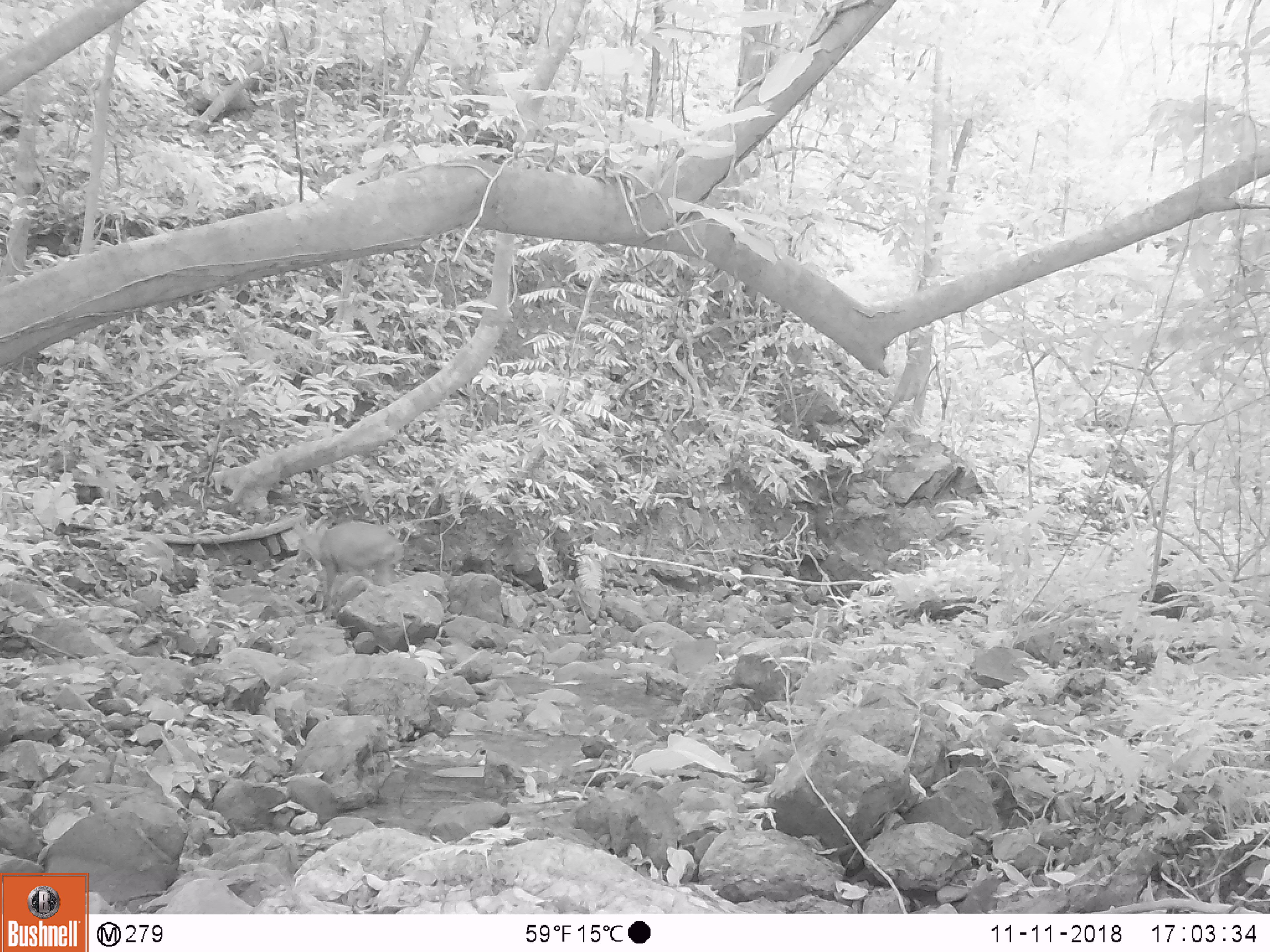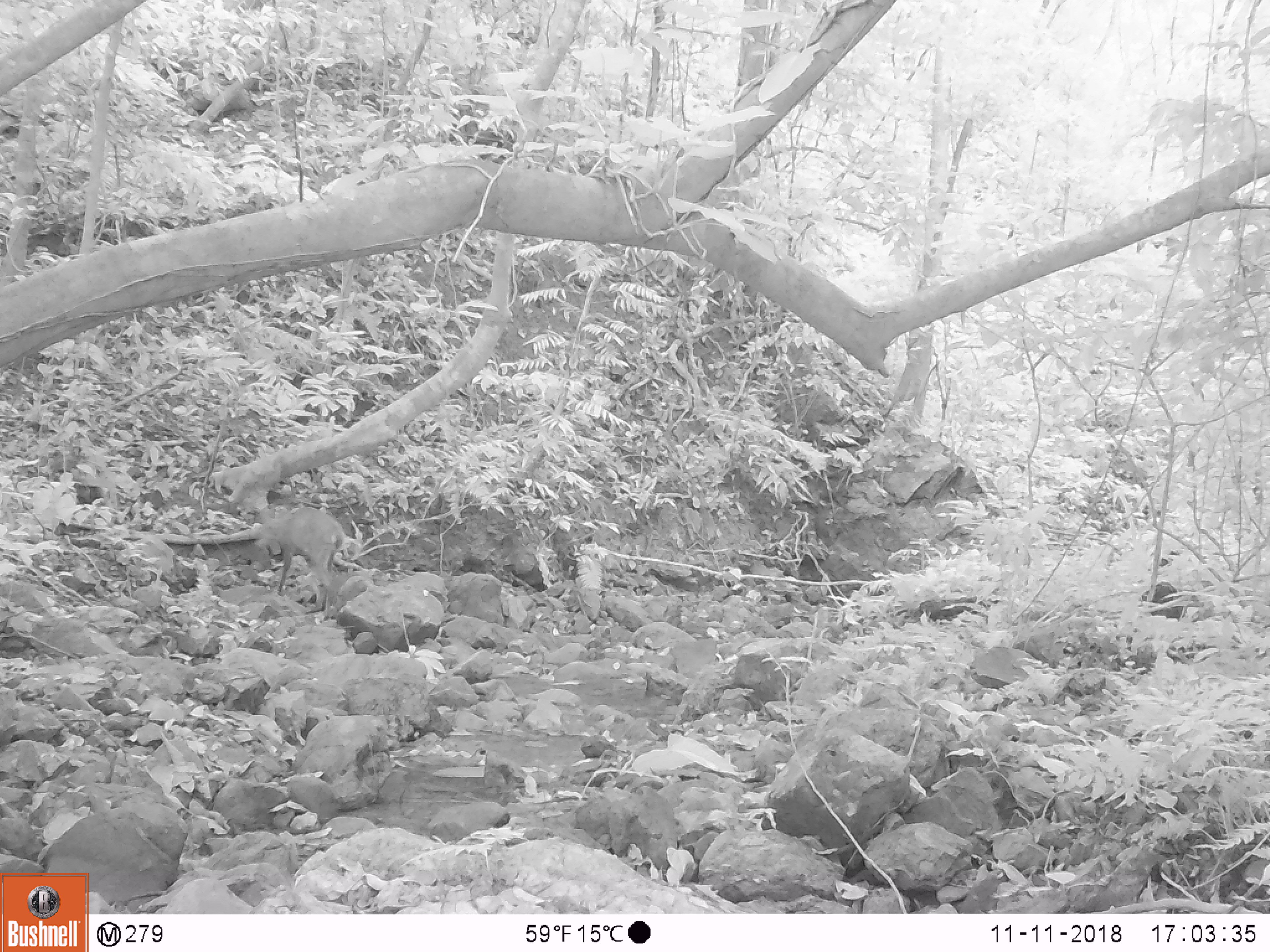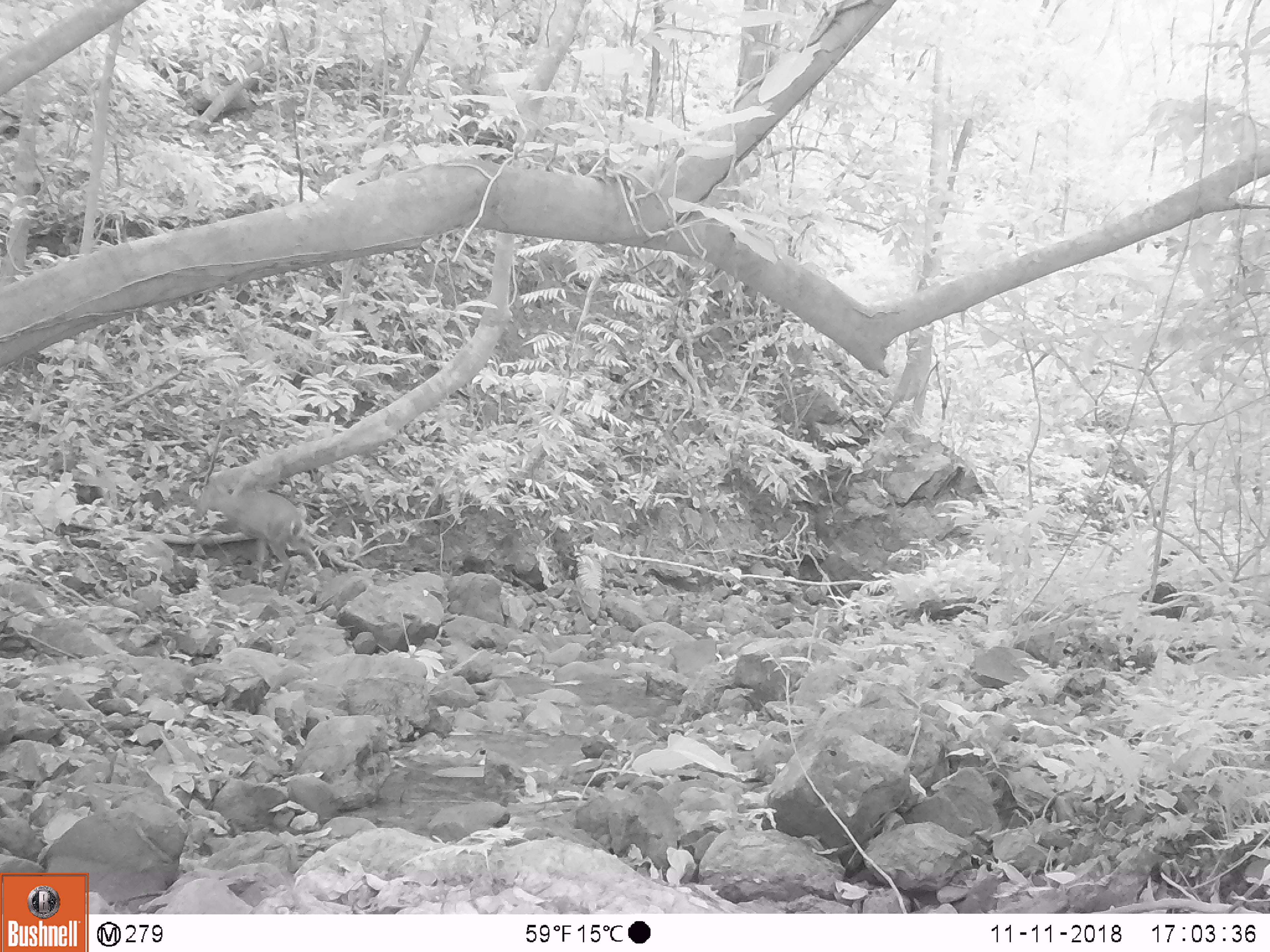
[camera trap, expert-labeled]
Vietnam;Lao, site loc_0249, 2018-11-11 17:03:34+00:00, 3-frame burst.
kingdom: Animalia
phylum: Chordata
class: Mammalia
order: Artiodactyla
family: Cervidae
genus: Muntiacus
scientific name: Muntiacus vuquangensis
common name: large-antlered muntjac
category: large antlered muntjac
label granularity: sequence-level